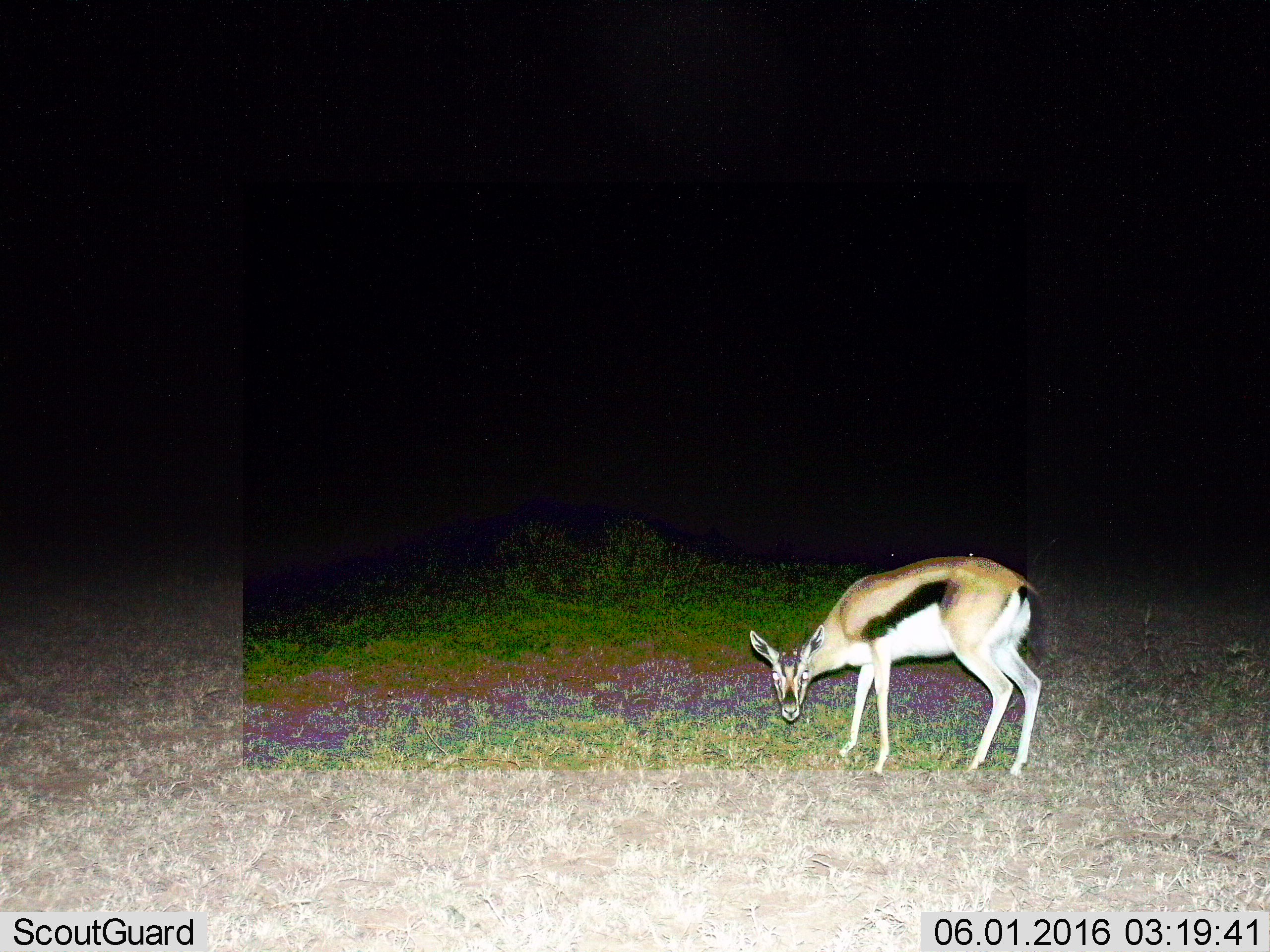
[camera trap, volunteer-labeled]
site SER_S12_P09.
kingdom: Animalia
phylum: Chordata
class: Mammalia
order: Artiodactyla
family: Bovidae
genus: Eudorcas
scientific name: Eudorcas thomsonii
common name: thomson's gazelle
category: gazellethomsons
Gazellethomsons (thomson's gazelle) (Eudorcas thomsonii), count 1. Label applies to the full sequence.